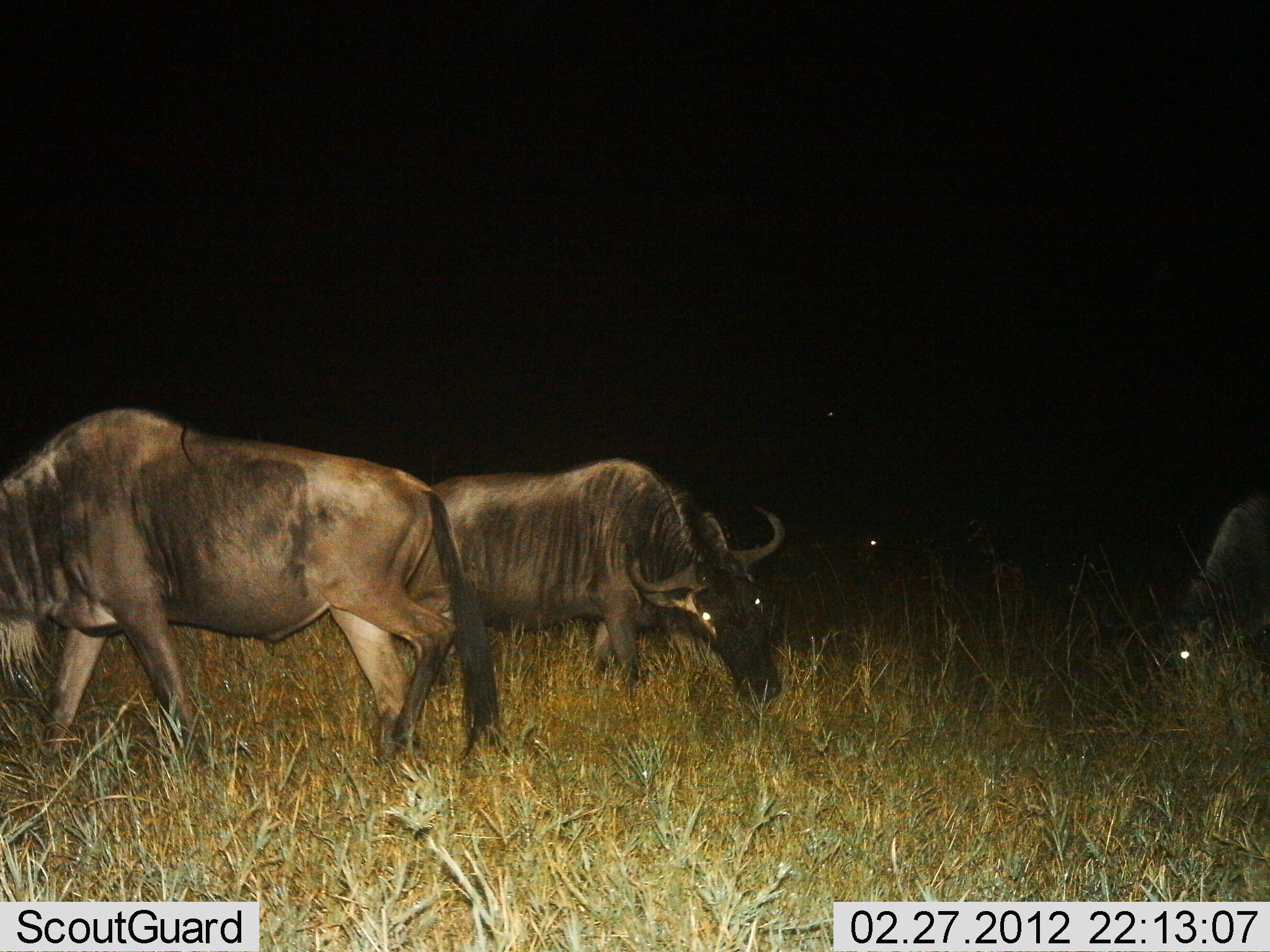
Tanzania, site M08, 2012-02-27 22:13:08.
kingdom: Animalia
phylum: Chordata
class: Mammalia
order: Artiodactyla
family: Bovidae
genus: Connochaetes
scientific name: Connochaetes taurinus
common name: blue wildebeest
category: wildebeest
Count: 3.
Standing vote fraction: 31%.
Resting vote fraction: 6%.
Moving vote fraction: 12%.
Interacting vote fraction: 0%.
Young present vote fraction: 0%.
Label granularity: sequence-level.